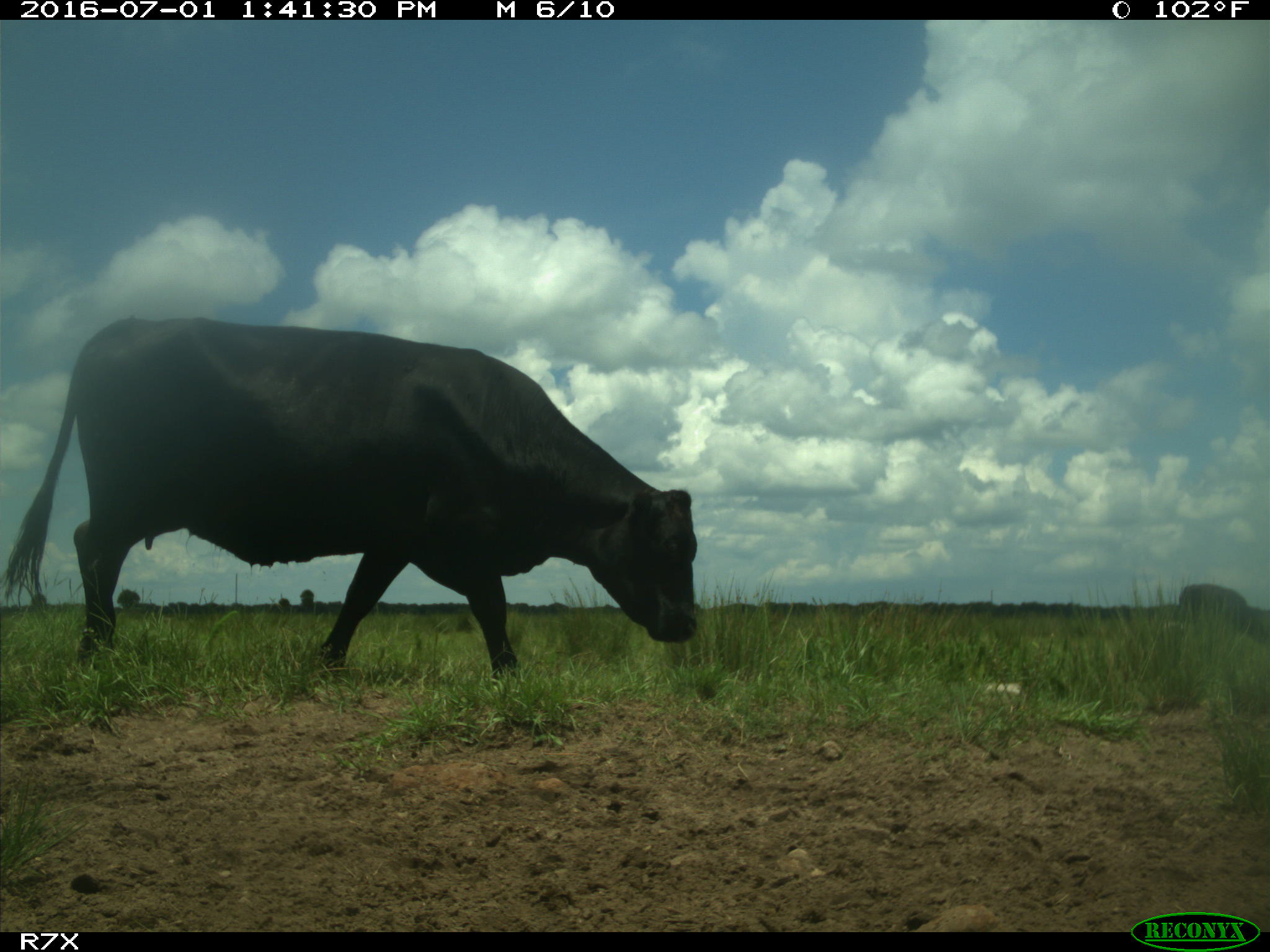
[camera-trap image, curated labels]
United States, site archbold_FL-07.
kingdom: Animalia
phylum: Chordata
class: Mammalia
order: Artiodactyla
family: Bovidae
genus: Bos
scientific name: Bos taurus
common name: domestic cow